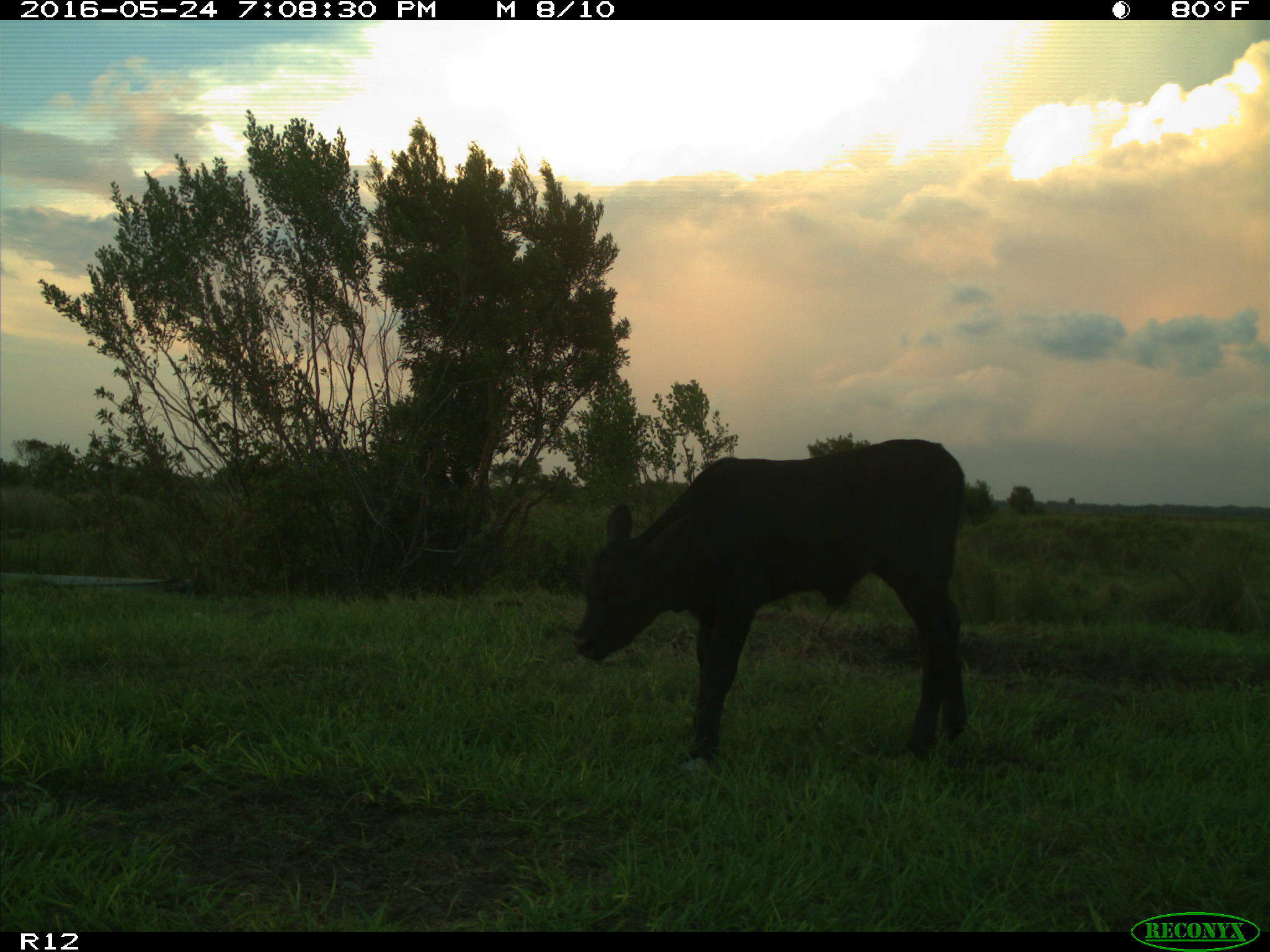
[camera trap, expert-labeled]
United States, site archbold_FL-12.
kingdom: Animalia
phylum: Chordata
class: Mammalia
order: Artiodactyla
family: Bovidae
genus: Bos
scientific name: Bos taurus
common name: domestic cow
Bos taurus (domestic cow).